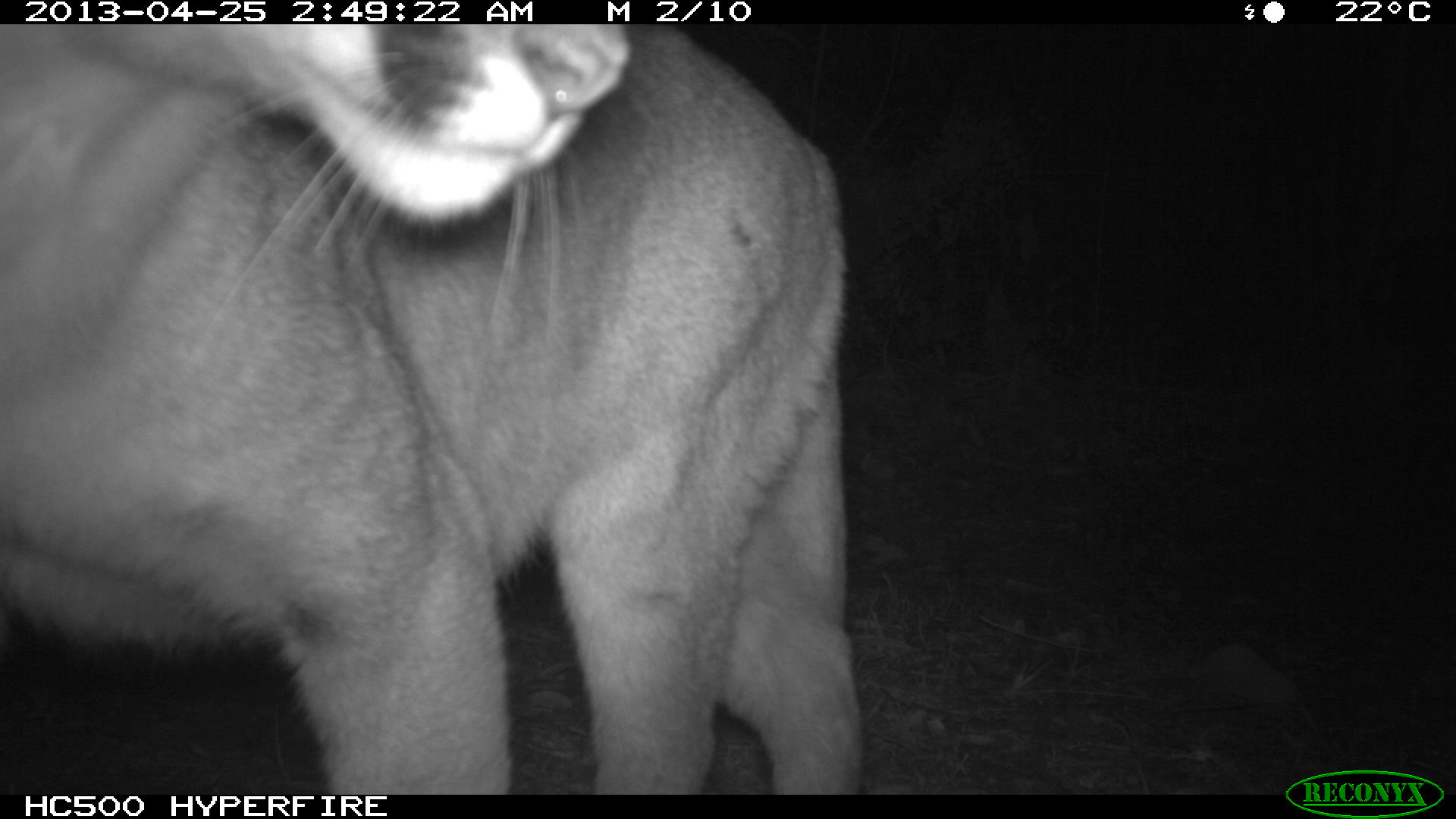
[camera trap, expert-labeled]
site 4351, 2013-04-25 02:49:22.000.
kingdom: Animalia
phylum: Chordata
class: Mammalia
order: Carnivora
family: Felidae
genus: Puma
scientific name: Puma concolor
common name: mountain lion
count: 2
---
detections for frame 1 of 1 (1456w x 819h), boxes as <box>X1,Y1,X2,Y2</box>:
puma concolor: <box>0,25,866,795</box>